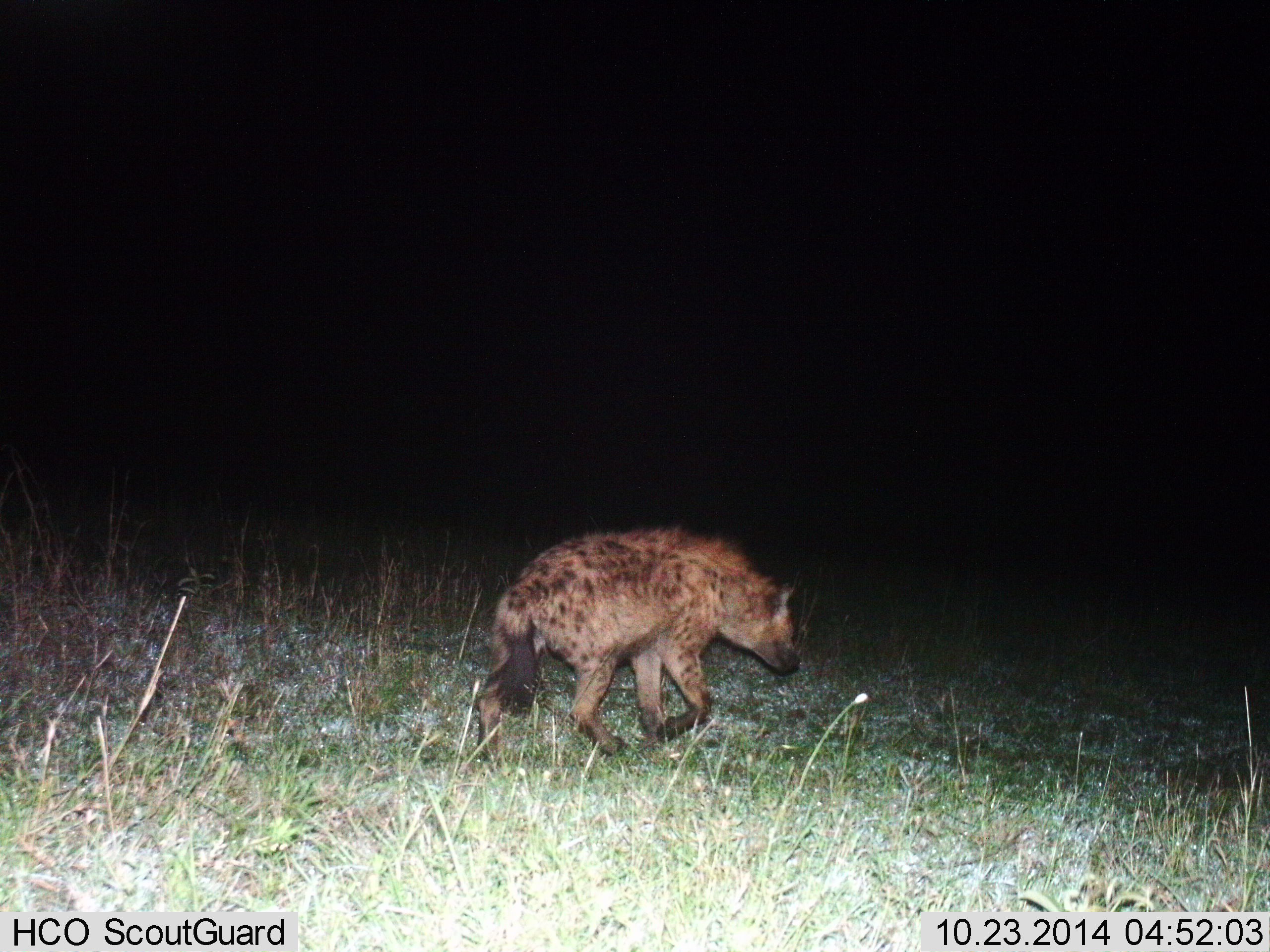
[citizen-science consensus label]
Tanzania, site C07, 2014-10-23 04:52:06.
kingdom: Animalia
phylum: Chordata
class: Mammalia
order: Carnivora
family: Hyaenidae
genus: Crocuta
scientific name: Crocuta crocuta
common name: spotted hyena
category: hyenaspotted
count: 1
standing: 0%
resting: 0%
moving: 100%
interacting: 0%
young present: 0%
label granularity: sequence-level